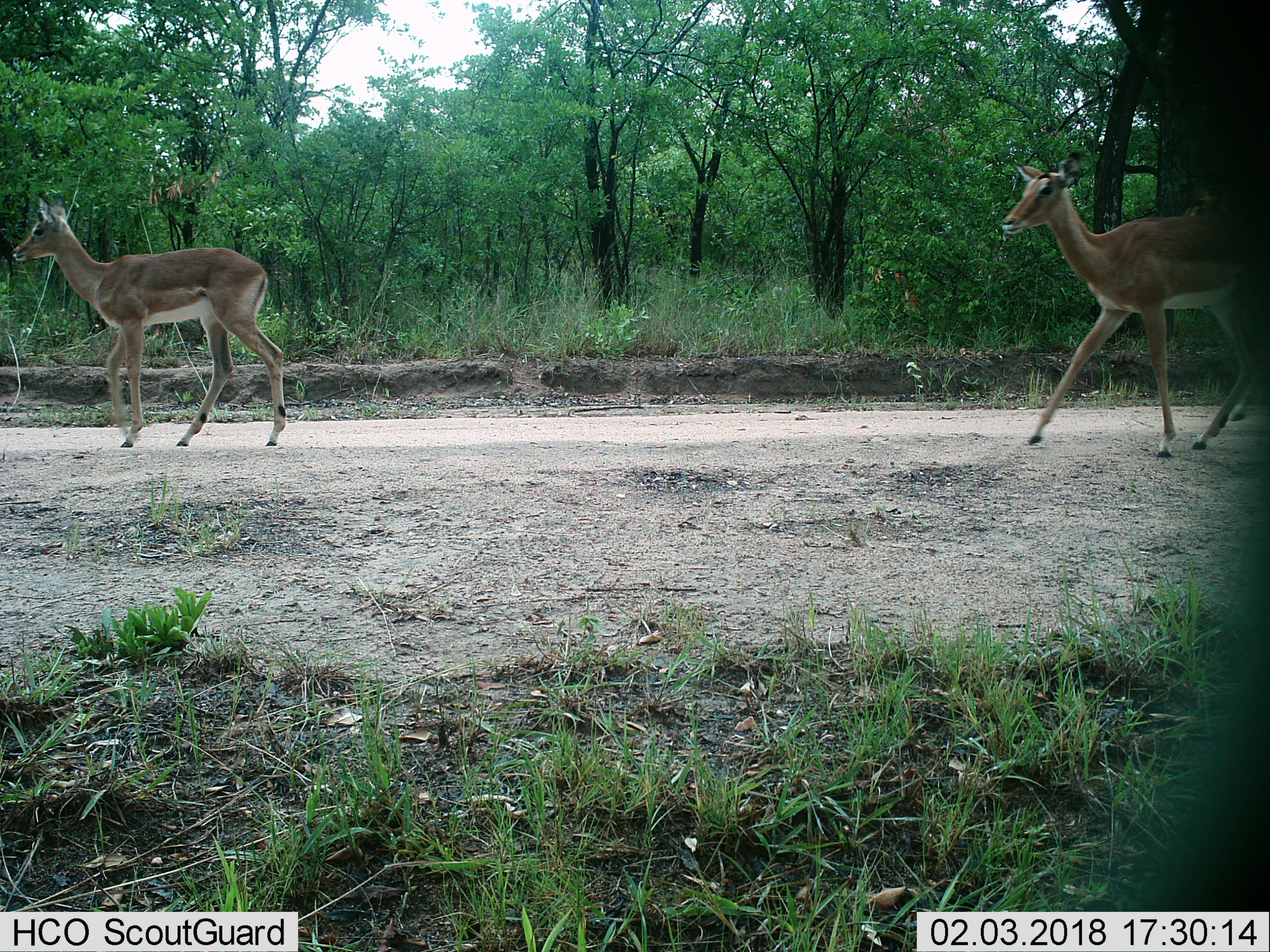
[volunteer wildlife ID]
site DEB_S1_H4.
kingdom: Animalia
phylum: Chordata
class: Mammalia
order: Artiodactyla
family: Bovidae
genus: Aepyceros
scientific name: Aepyceros melampus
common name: impala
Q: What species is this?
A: Impala (Aepyceros melampus).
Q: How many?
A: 2.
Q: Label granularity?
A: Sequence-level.